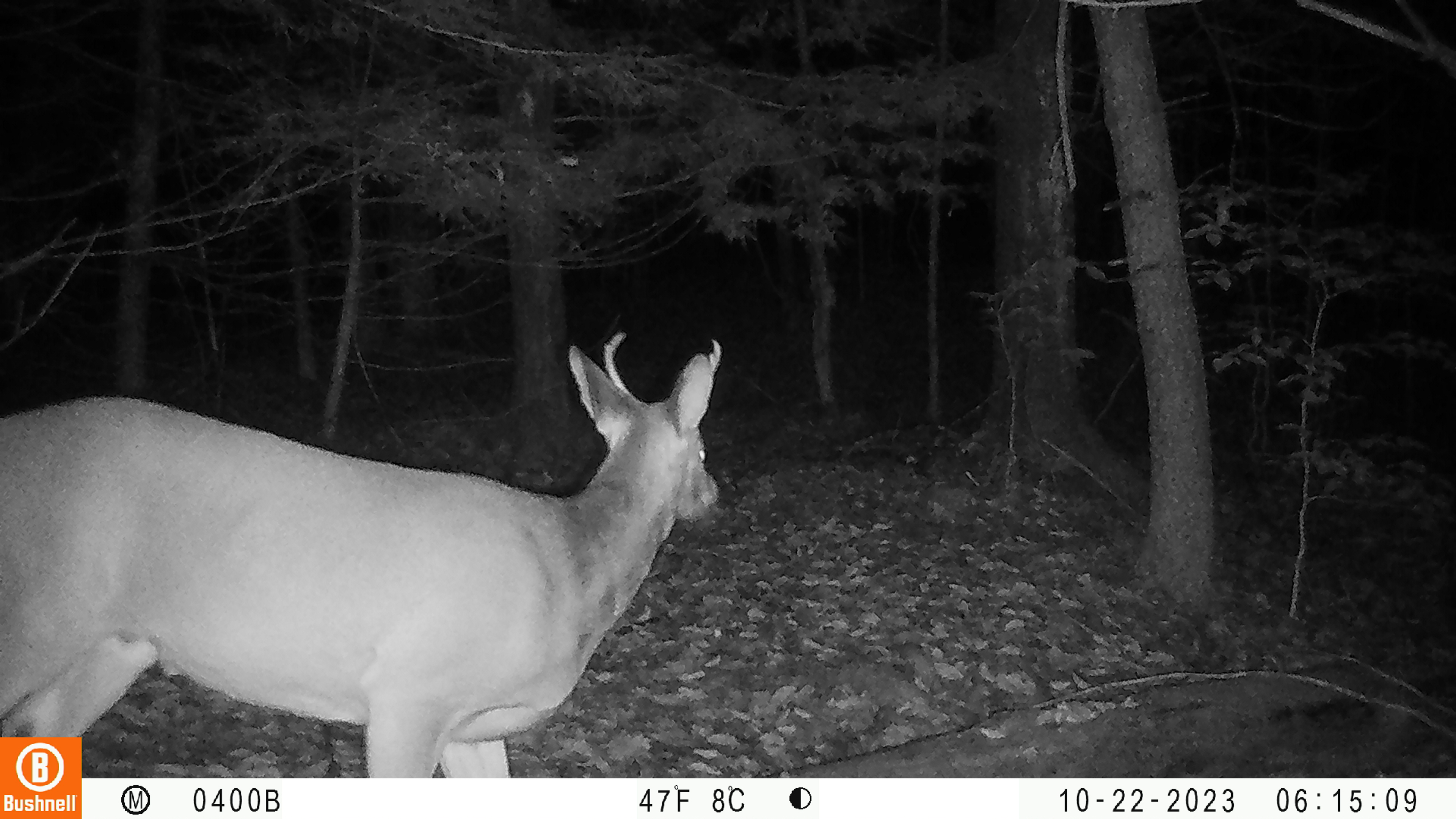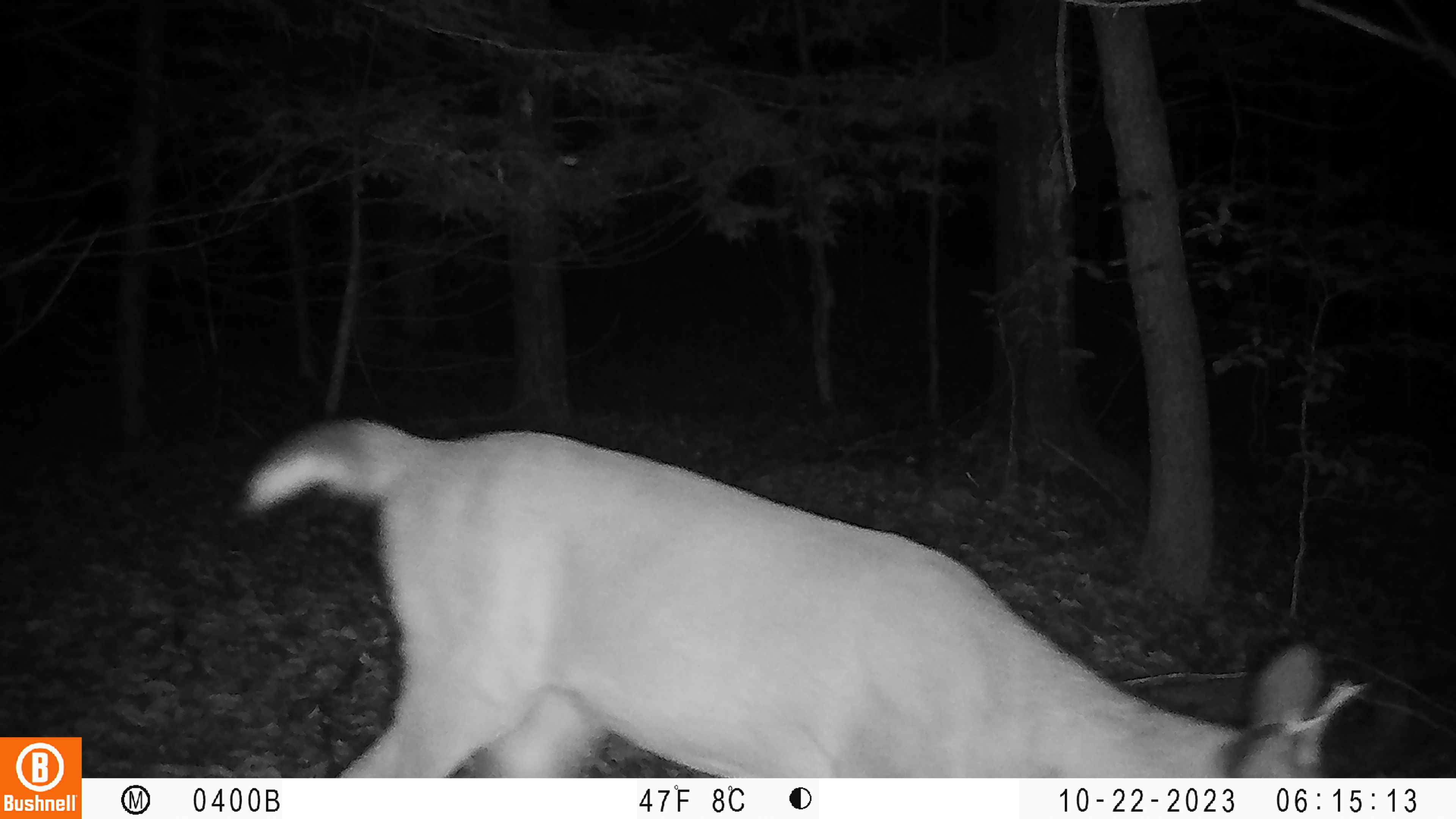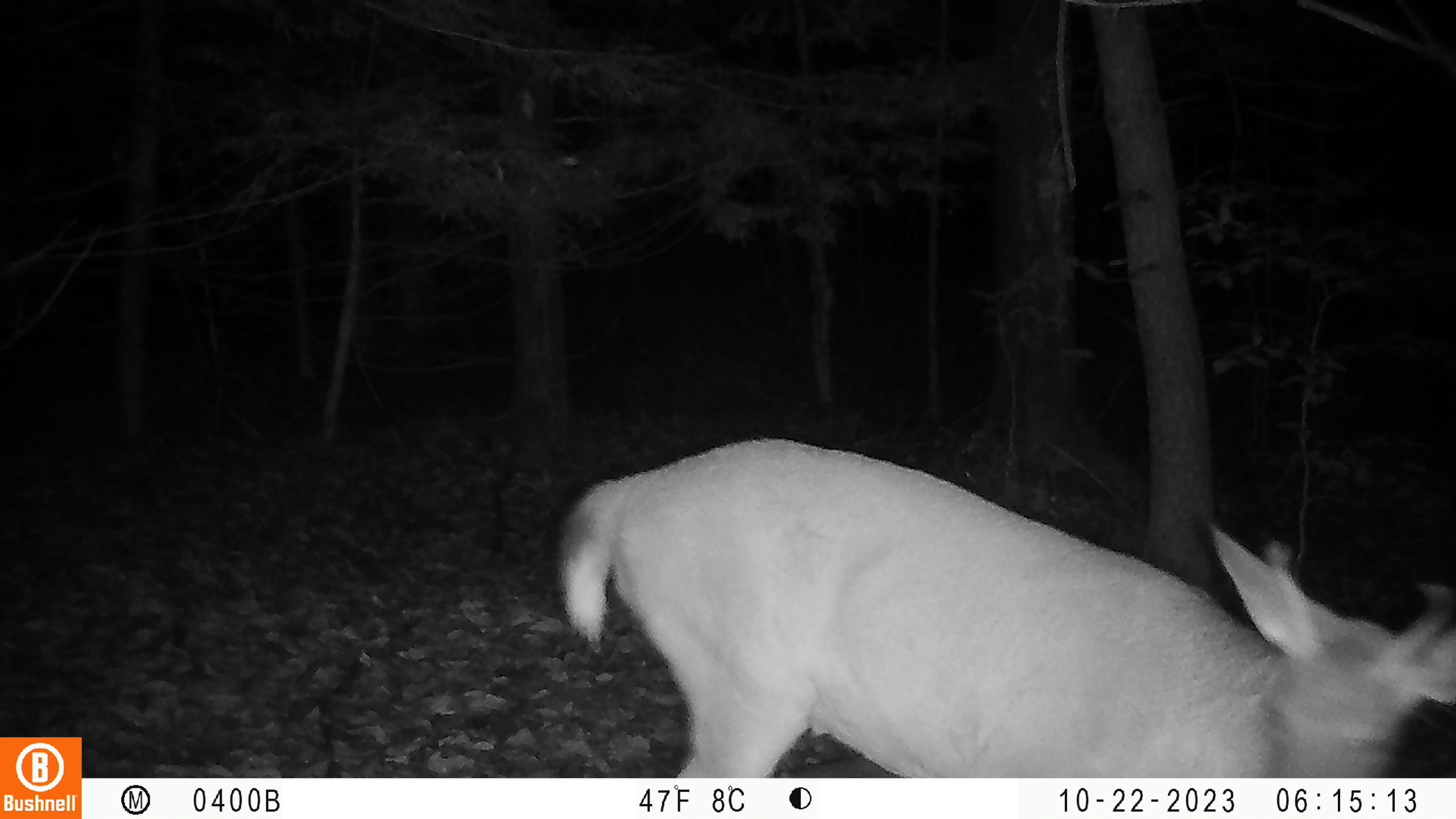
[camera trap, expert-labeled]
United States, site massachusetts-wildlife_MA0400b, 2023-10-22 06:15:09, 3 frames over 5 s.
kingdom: Animalia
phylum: Chordata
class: Mammalia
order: Artiodactyla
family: Cervidae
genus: Odocoileus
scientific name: Odocoileus virginianus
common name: white-tailed deer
White-tailed deer (Odocoileus virginianus).